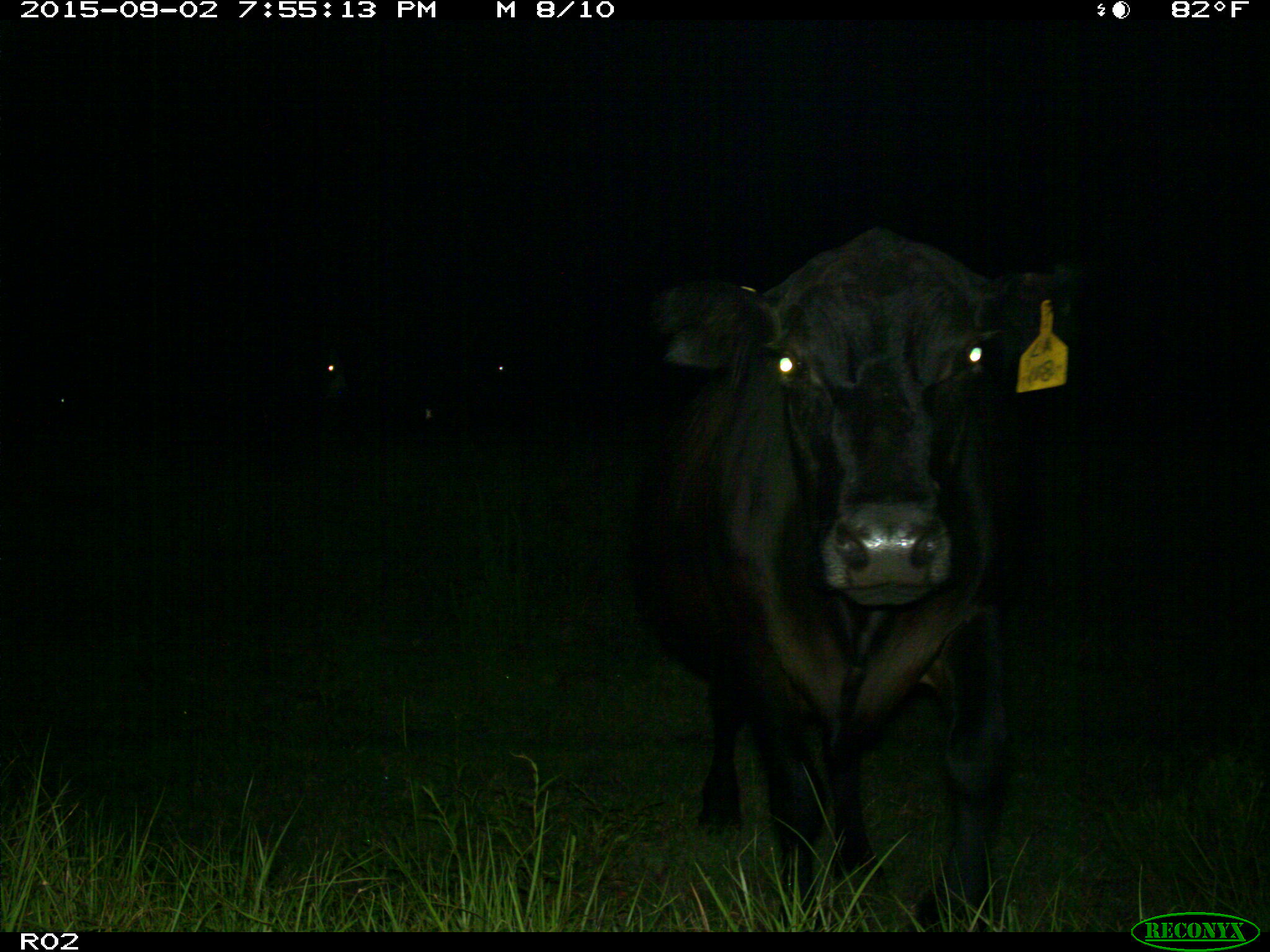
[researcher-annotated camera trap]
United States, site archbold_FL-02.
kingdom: Animalia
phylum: Chordata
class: Mammalia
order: Artiodactyla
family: Bovidae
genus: Bos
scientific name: Bos taurus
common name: domestic cow